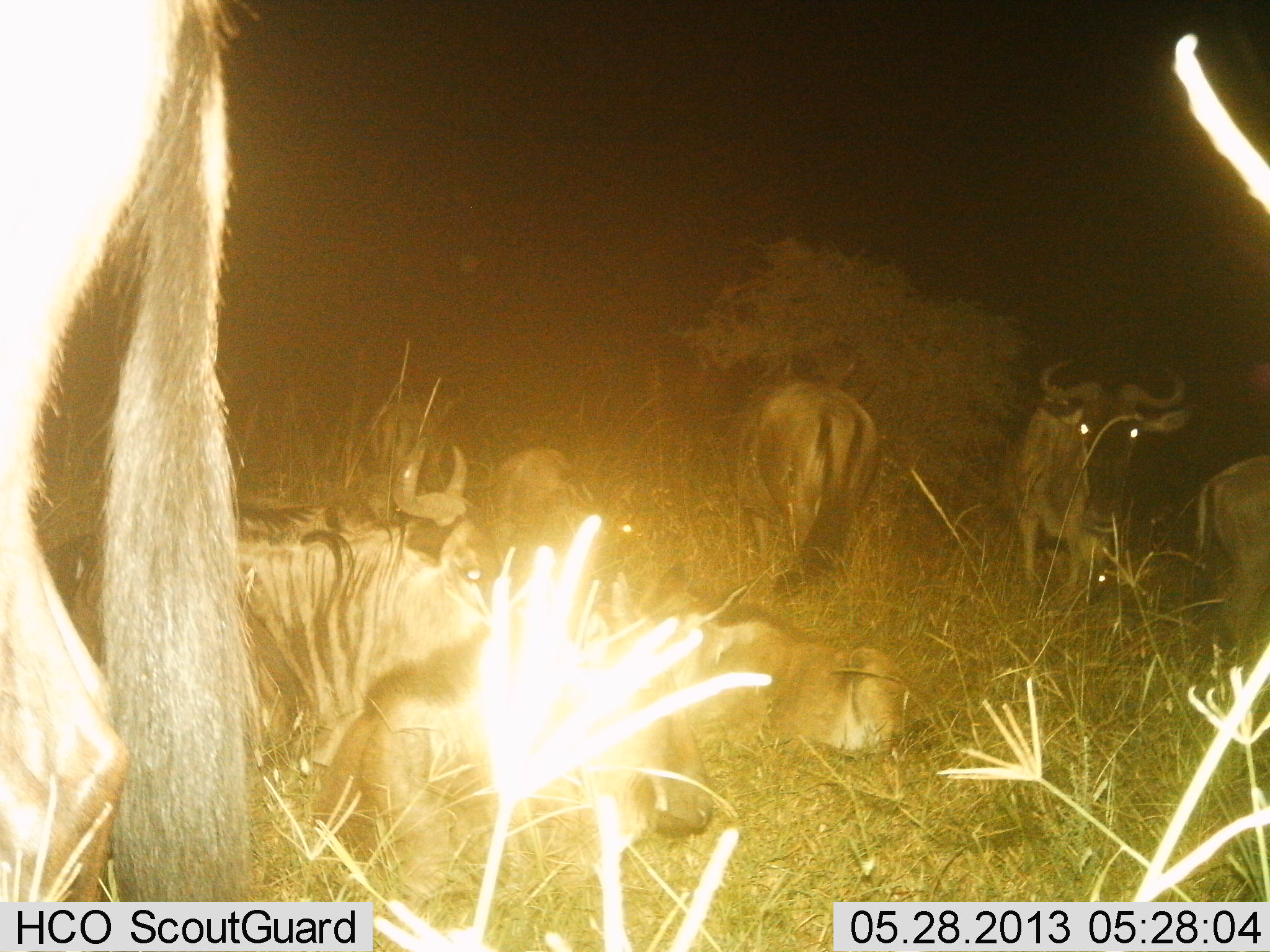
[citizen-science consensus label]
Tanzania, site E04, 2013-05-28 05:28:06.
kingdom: Animalia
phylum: Chordata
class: Mammalia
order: Artiodactyla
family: Bovidae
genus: Connochaetes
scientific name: Connochaetes taurinus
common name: blue wildebeest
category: wildebeest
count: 8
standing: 80%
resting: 90%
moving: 0%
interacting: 0%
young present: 20%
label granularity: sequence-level